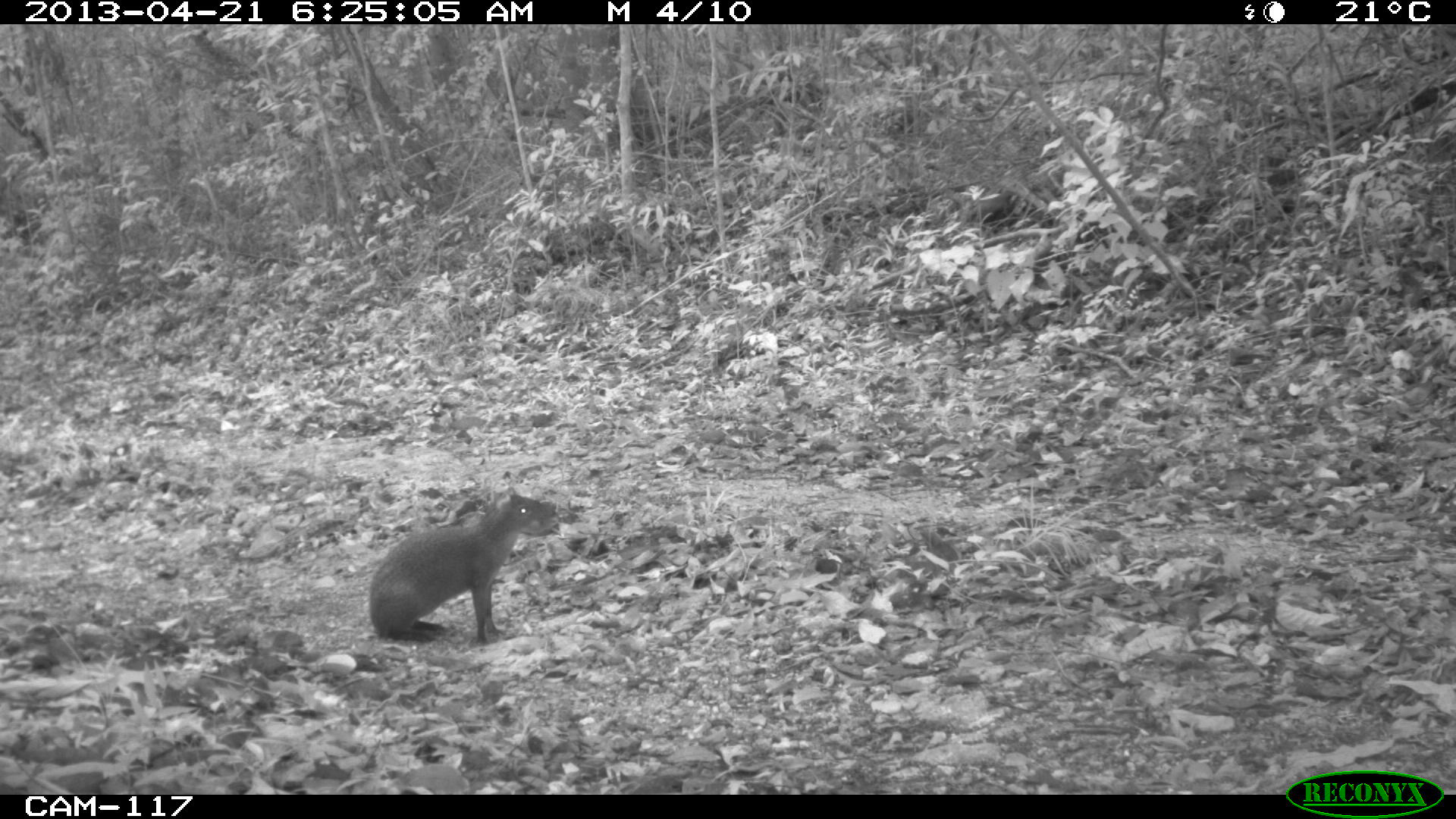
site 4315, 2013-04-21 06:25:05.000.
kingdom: Animalia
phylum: Chordata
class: Mammalia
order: Rodentia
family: Dasyproctidae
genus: Dasyprocta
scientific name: Dasyprocta punctata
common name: central american agouti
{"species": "Dasyprocta punctata (central american agouti)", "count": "1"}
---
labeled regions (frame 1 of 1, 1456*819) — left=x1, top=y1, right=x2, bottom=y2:
dasyprocta punctata: left=367, top=486, right=559, bottom=647